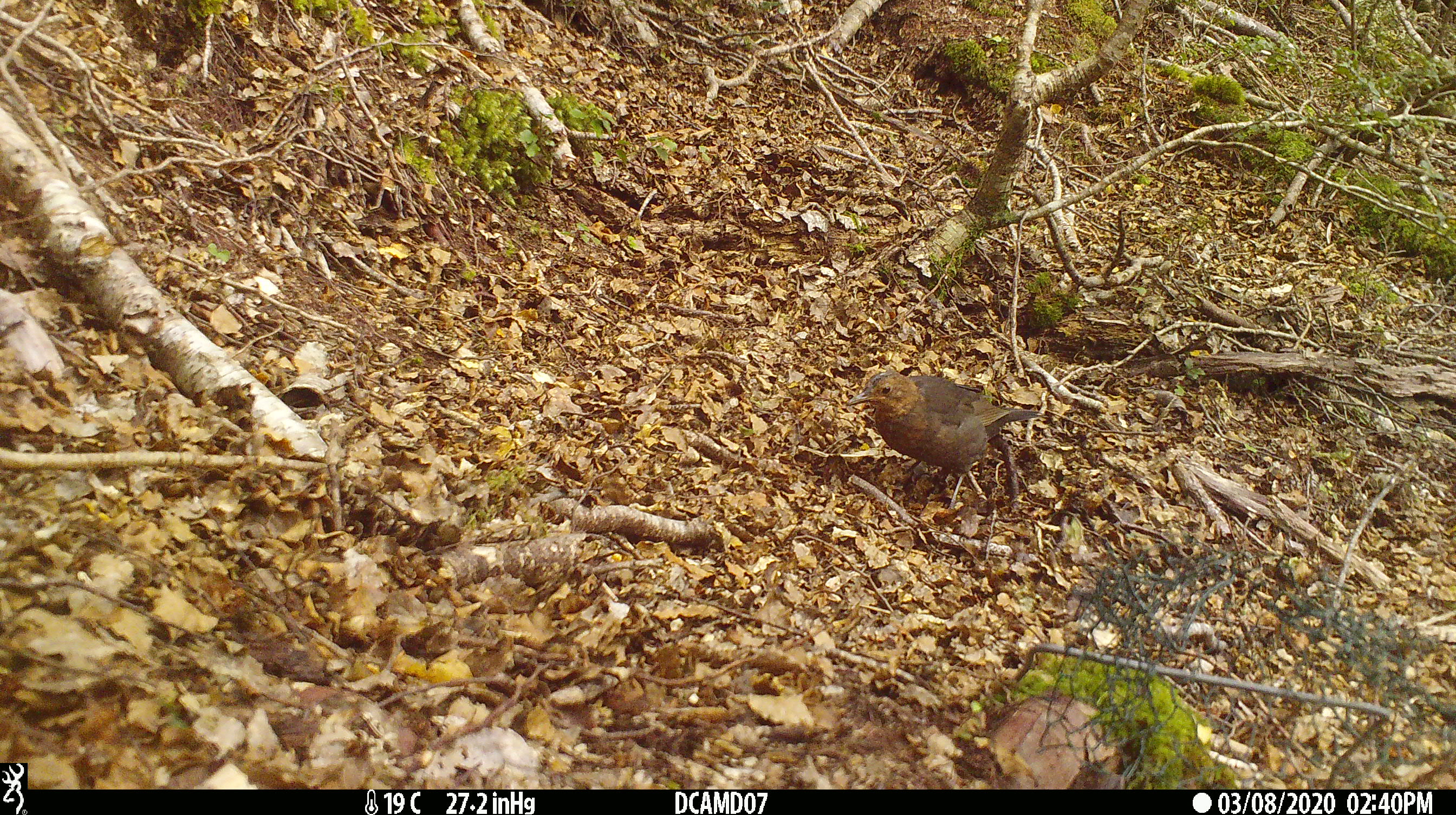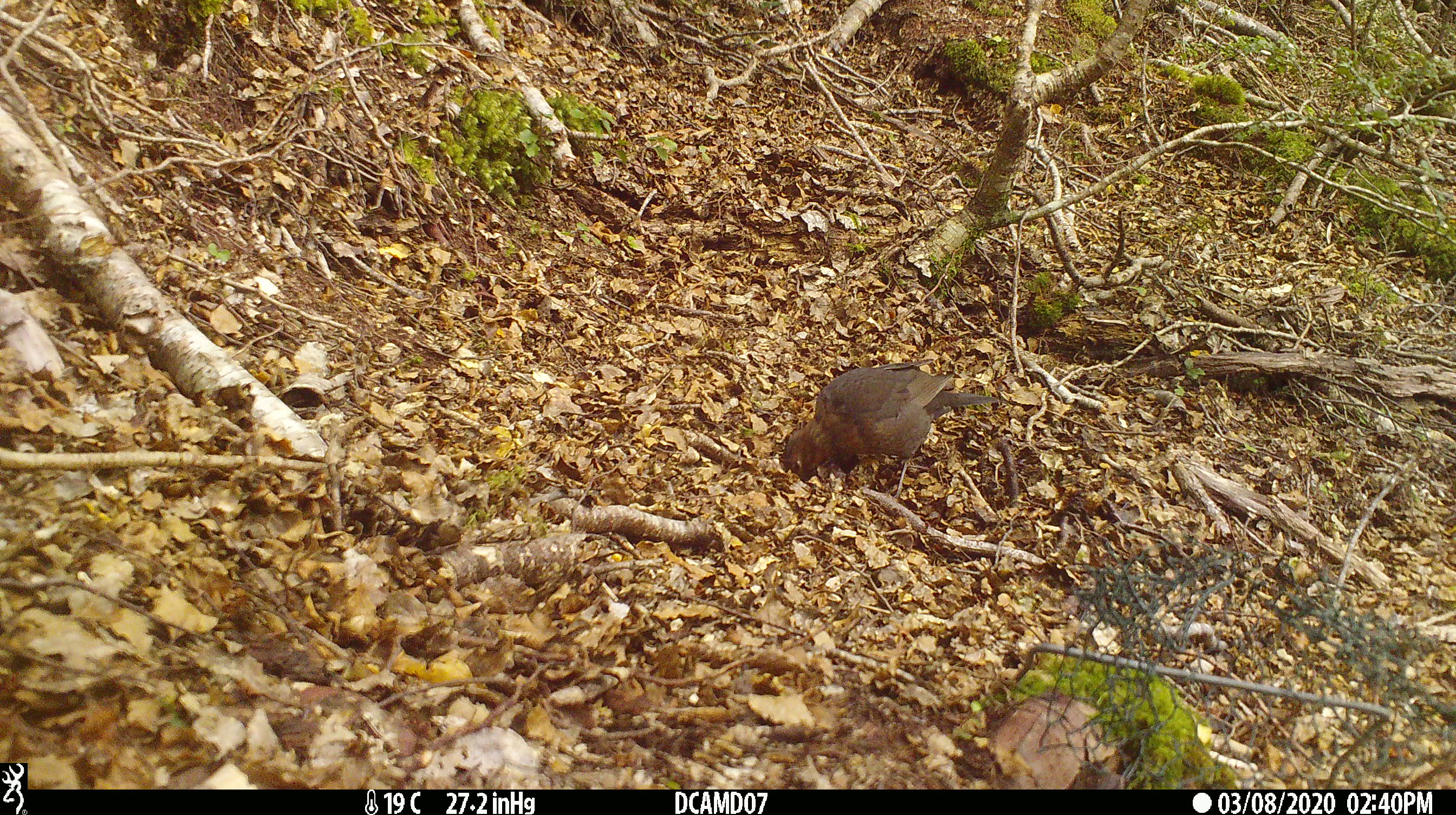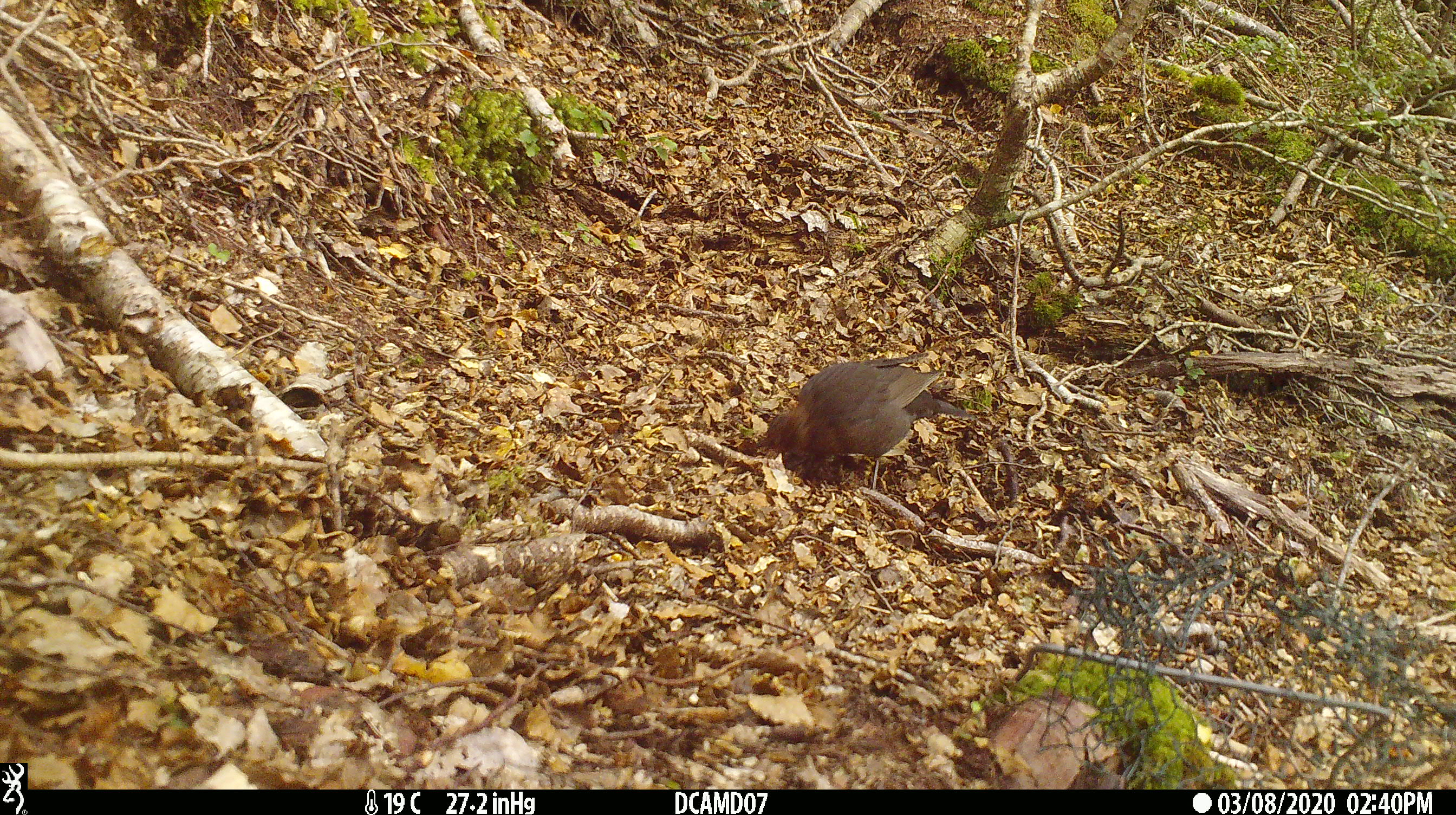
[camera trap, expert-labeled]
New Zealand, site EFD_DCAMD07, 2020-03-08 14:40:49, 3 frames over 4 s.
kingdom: Animalia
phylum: Chordata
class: Aves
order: Passeriformes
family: Turdidae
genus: Turdus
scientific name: Turdus merula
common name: eurasian blackbird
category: blackbird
Blackbird (eurasian blackbird) (Turdus merula).